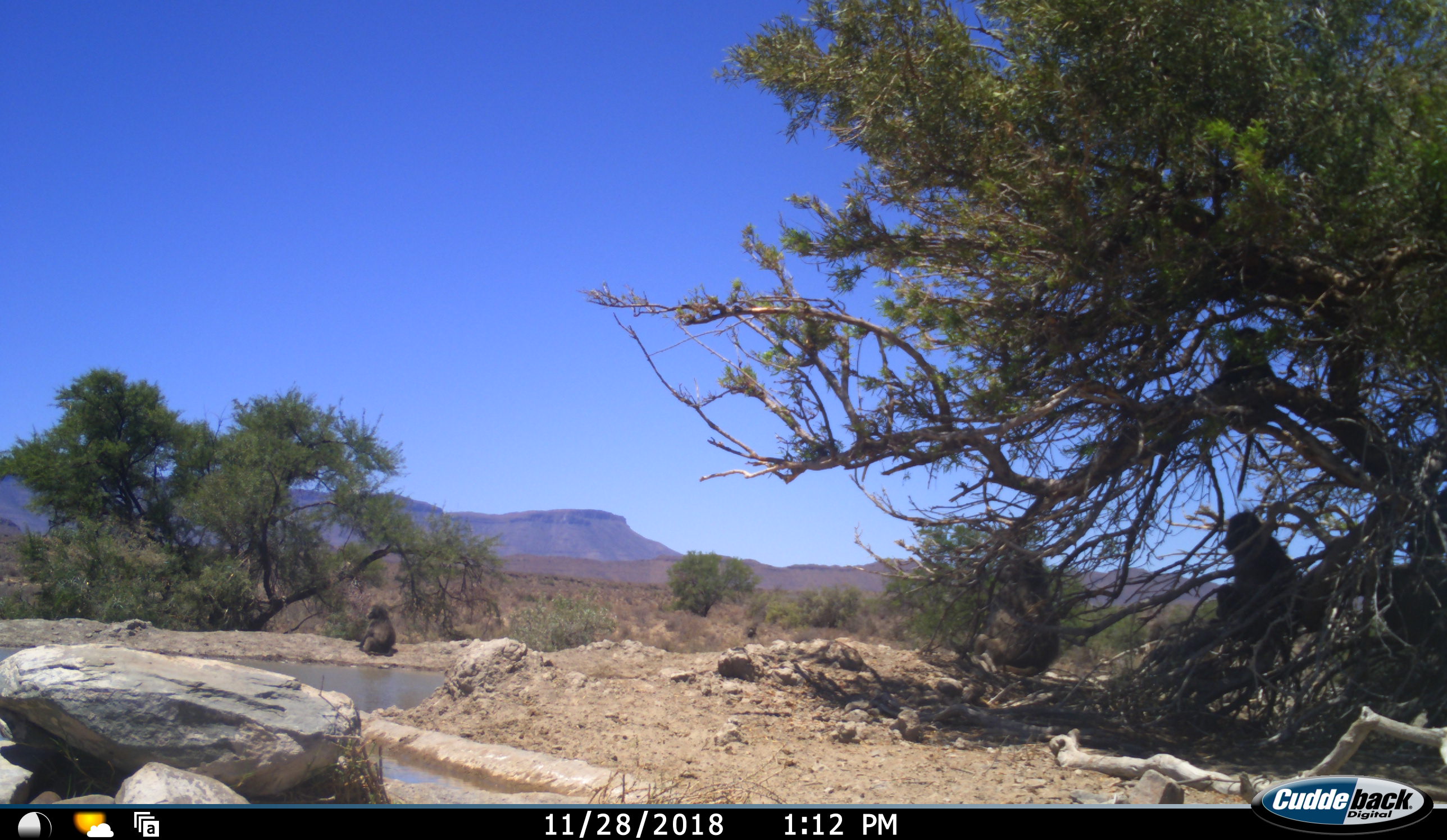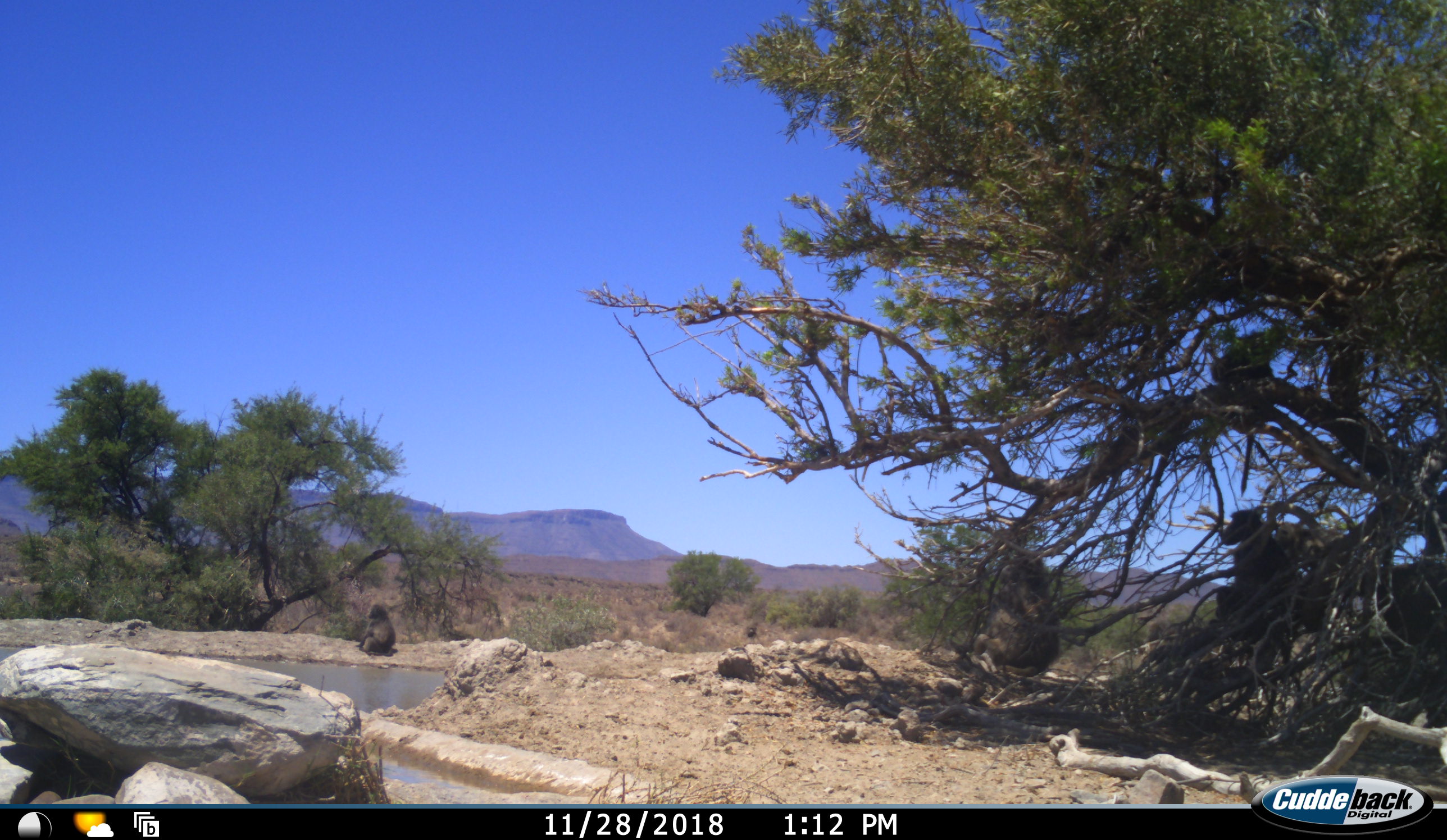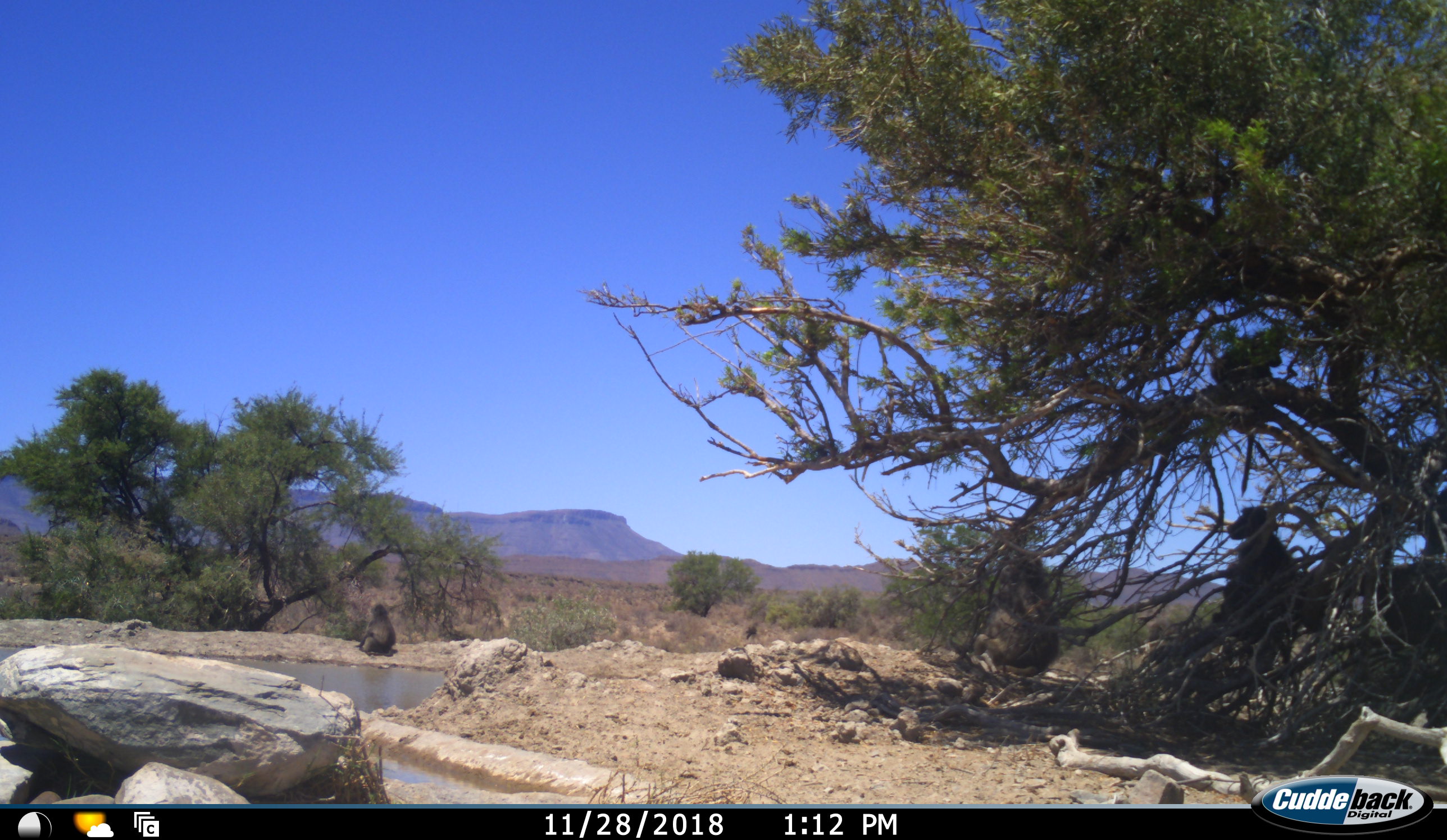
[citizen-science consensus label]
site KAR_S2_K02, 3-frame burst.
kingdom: Animalia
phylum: Chordata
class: Mammalia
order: Primates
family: Cercopithecidae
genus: Papio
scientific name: Papio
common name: baboon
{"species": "baboon (Papio)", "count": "5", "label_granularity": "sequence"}